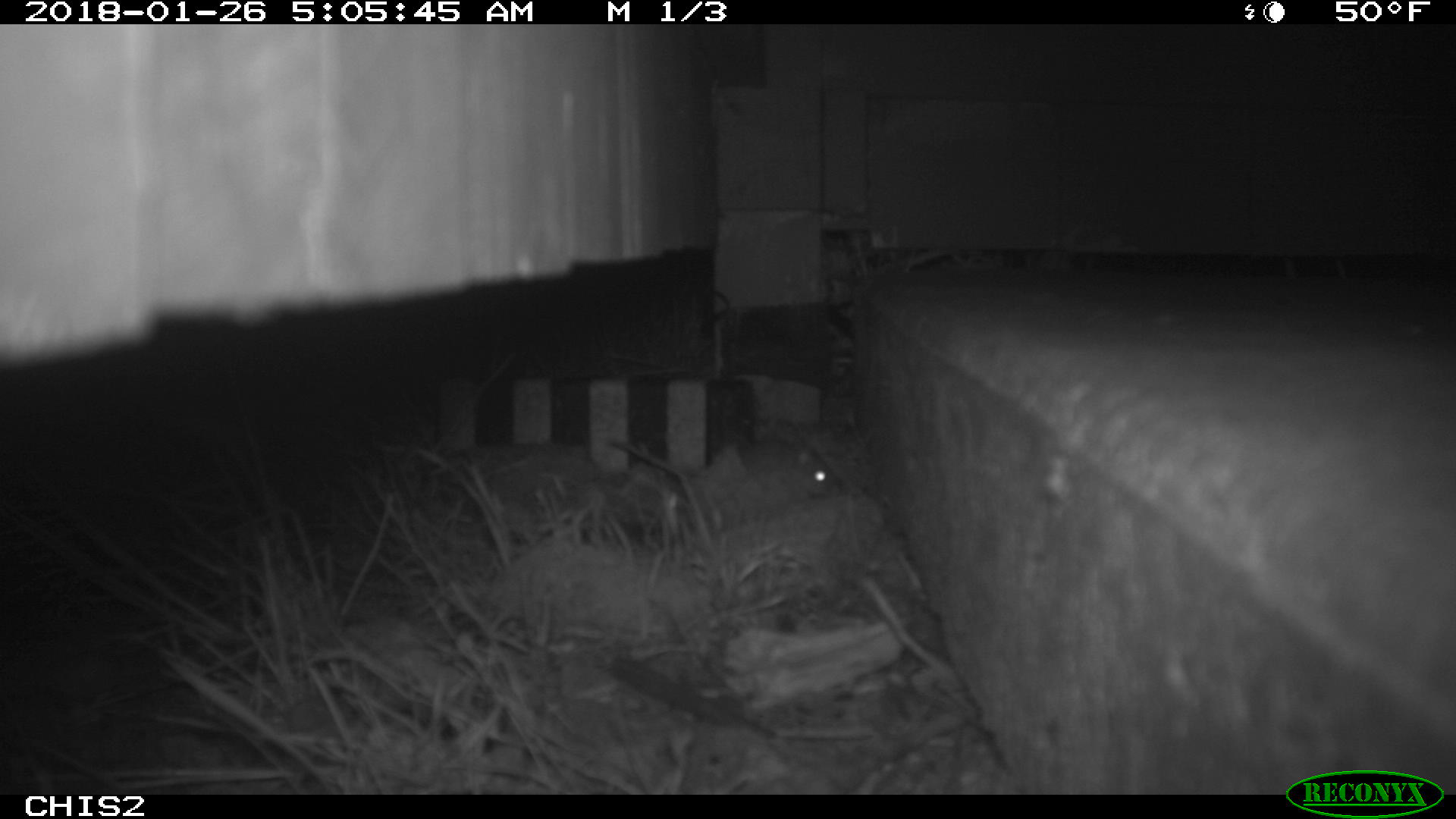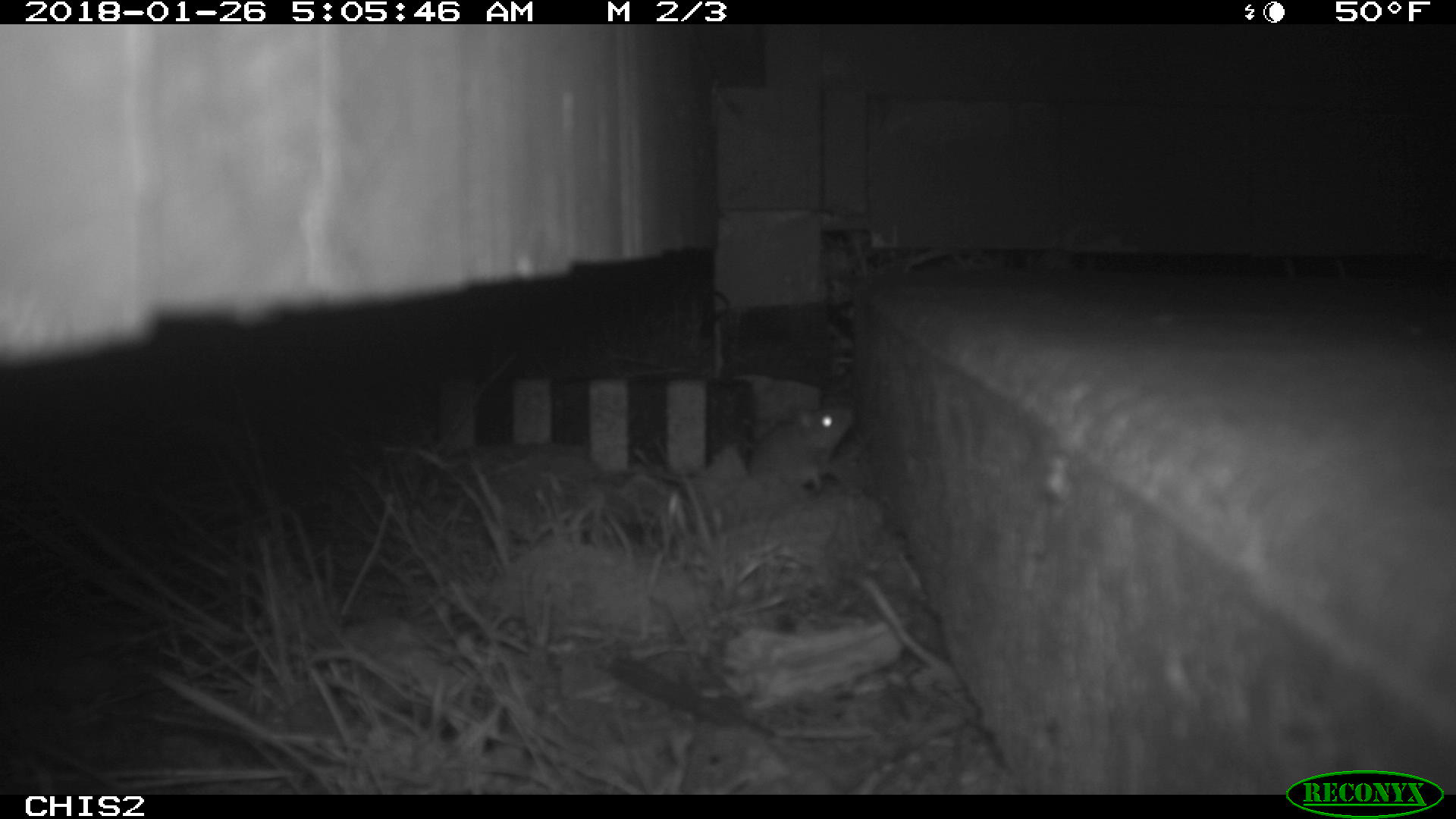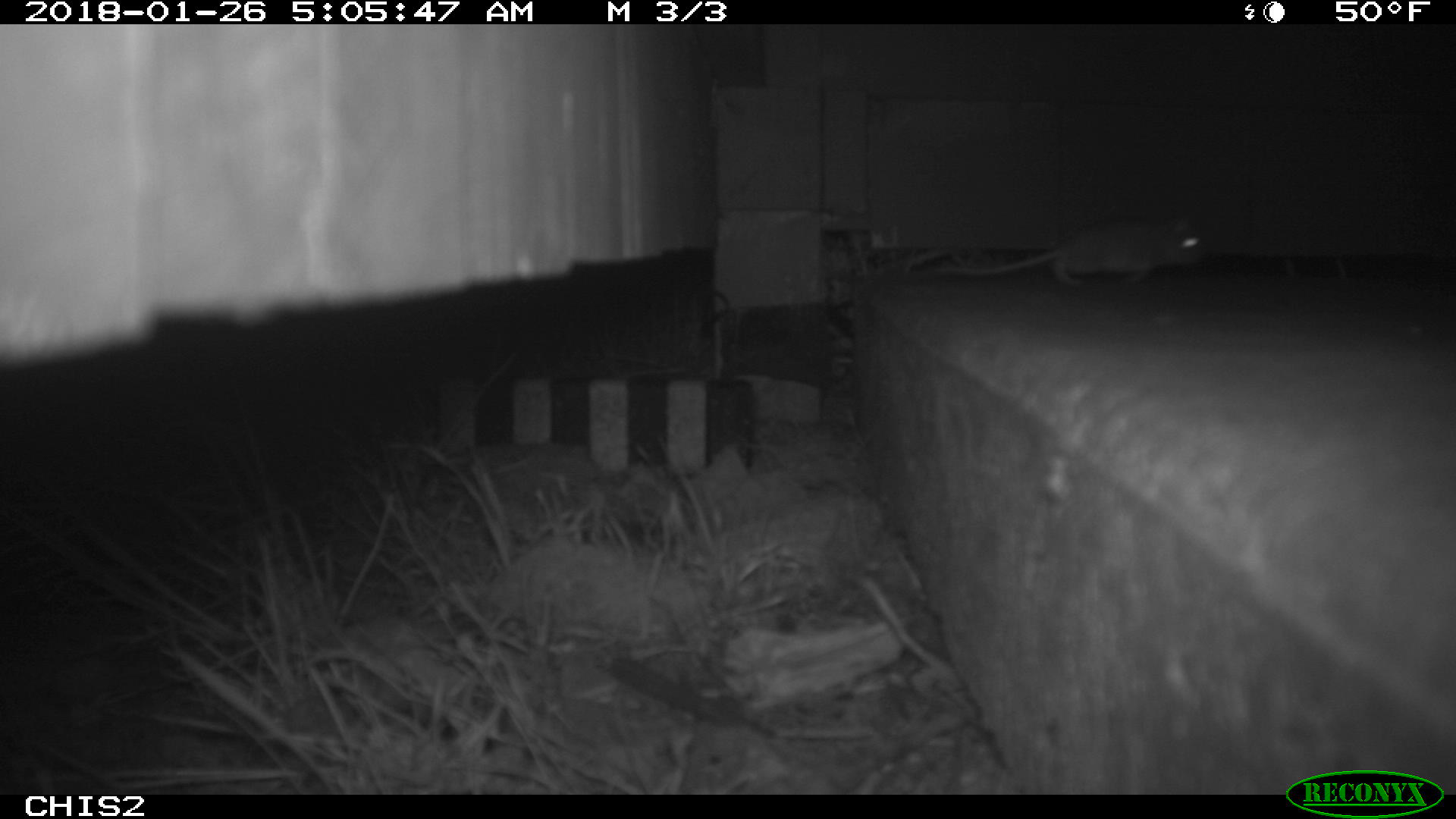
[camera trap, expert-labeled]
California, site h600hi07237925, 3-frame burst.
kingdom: Animalia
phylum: Chordata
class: Mammalia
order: Rodentia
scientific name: Rodentia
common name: rodent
Rodent (Rodentia).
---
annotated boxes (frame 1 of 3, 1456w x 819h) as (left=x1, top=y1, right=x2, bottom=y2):
rodent: (left=607, top=438, right=837, bottom=497)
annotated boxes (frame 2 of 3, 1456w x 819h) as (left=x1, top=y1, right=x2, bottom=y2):
rodent: (left=657, top=405, right=855, bottom=495)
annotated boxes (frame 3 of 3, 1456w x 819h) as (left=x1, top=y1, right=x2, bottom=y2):
rodent: (left=934, top=218, right=1205, bottom=286)